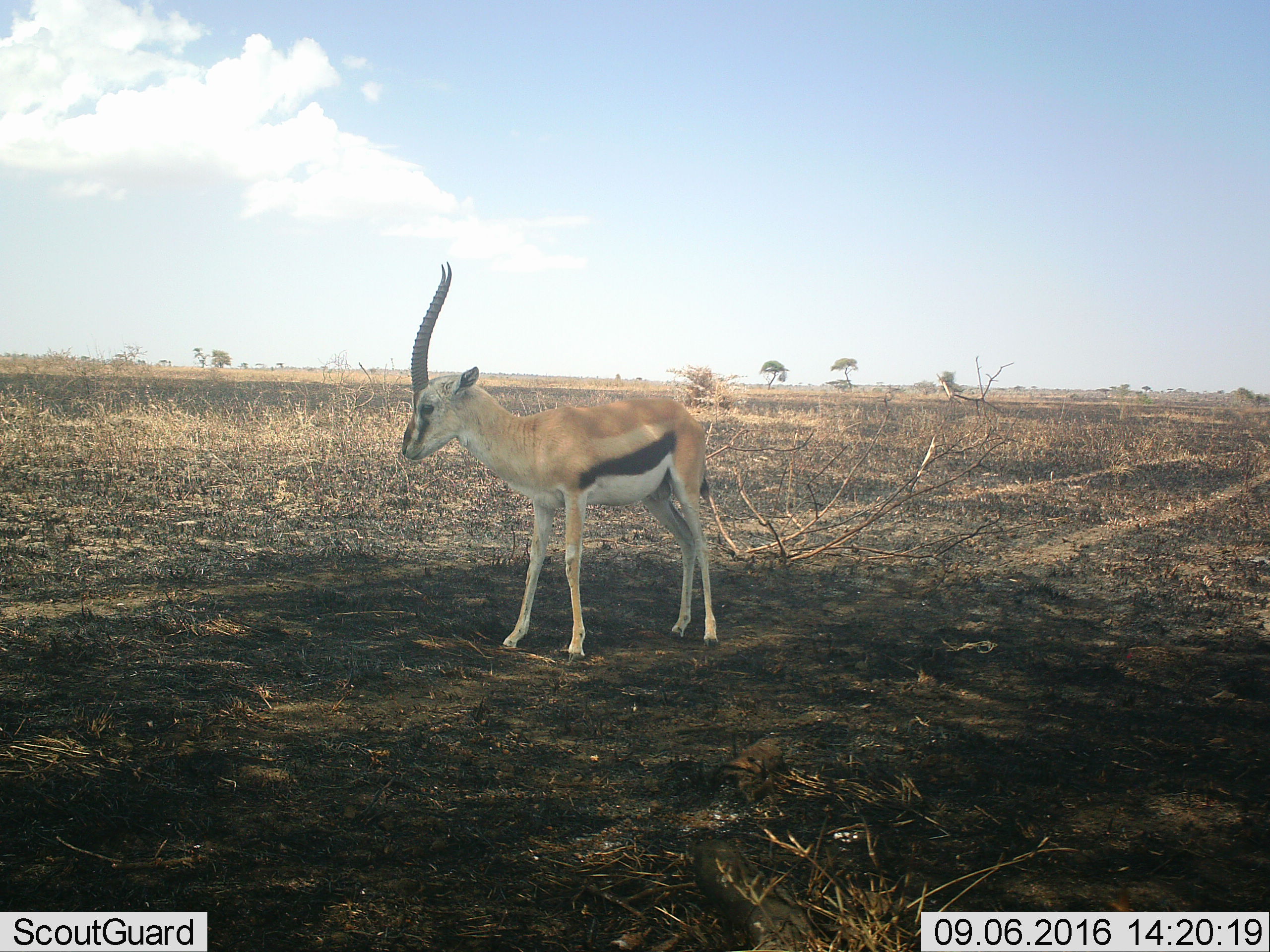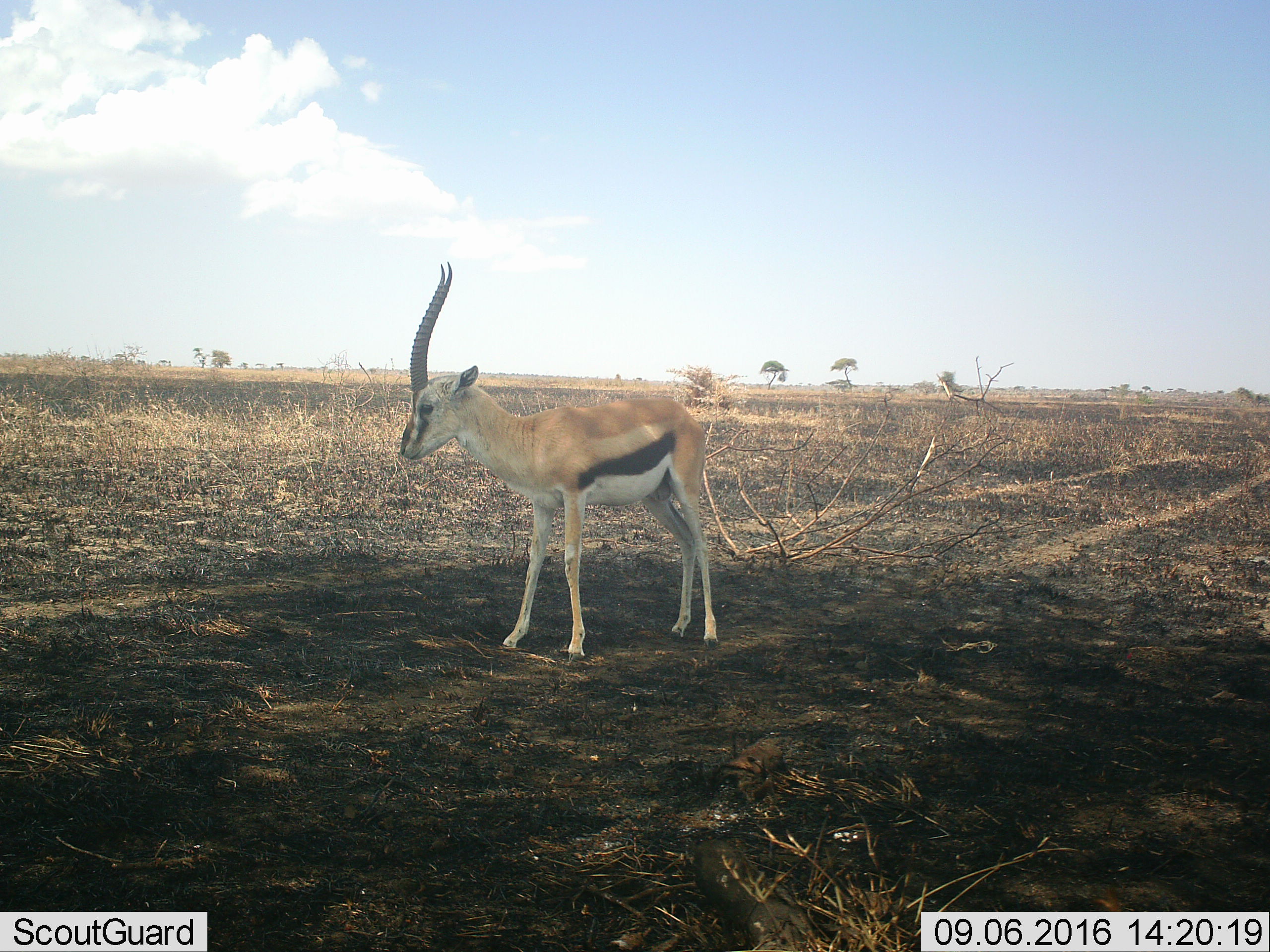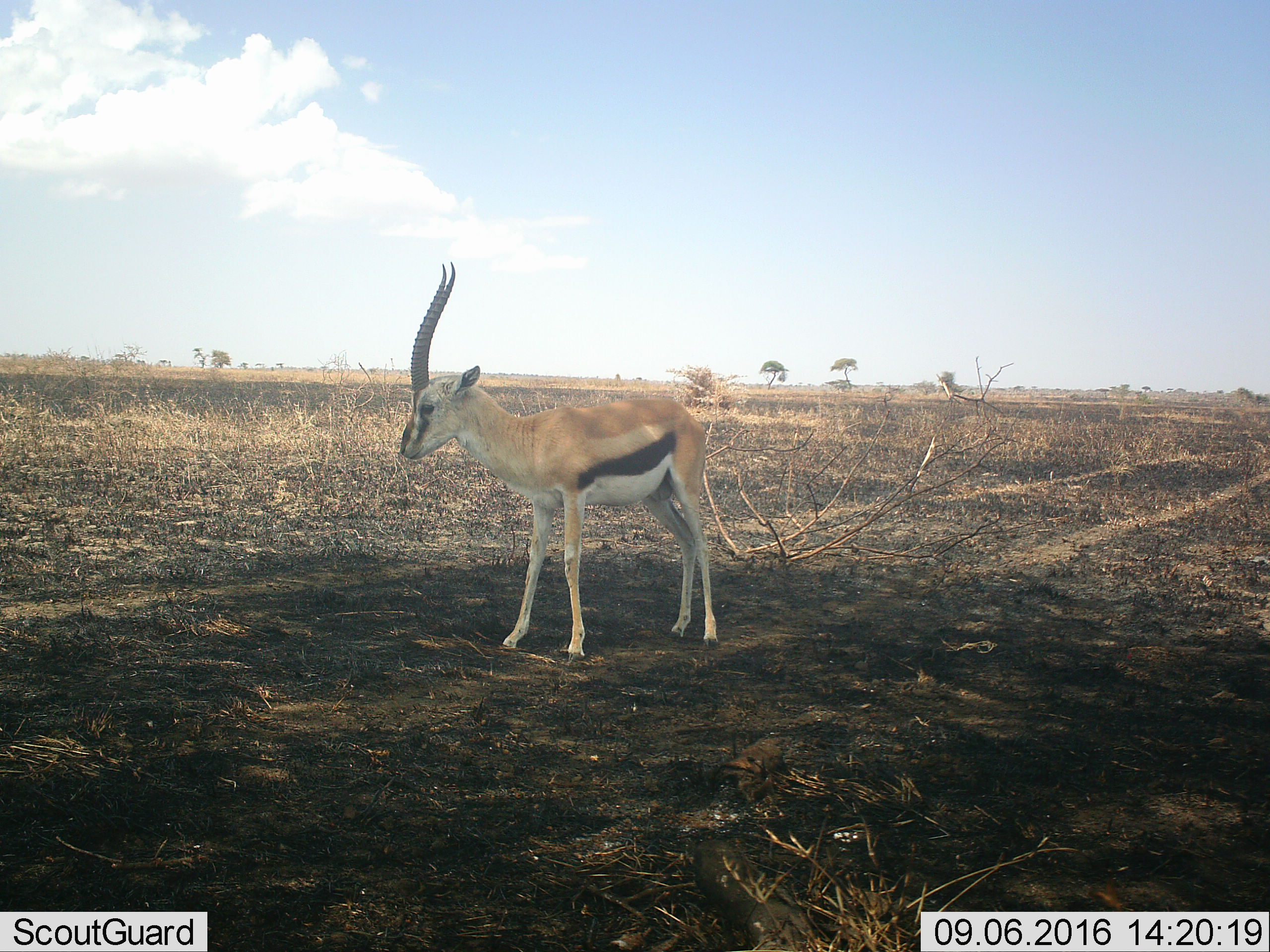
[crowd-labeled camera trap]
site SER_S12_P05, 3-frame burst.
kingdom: Animalia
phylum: Chordata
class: Mammalia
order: Artiodactyla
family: Bovidae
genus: Eudorcas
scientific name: Eudorcas thomsonii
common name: thomson's gazelle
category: gazellethomsons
Gazellethomsons (thomson's gazelle) (Eudorcas thomsonii), count 1. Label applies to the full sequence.